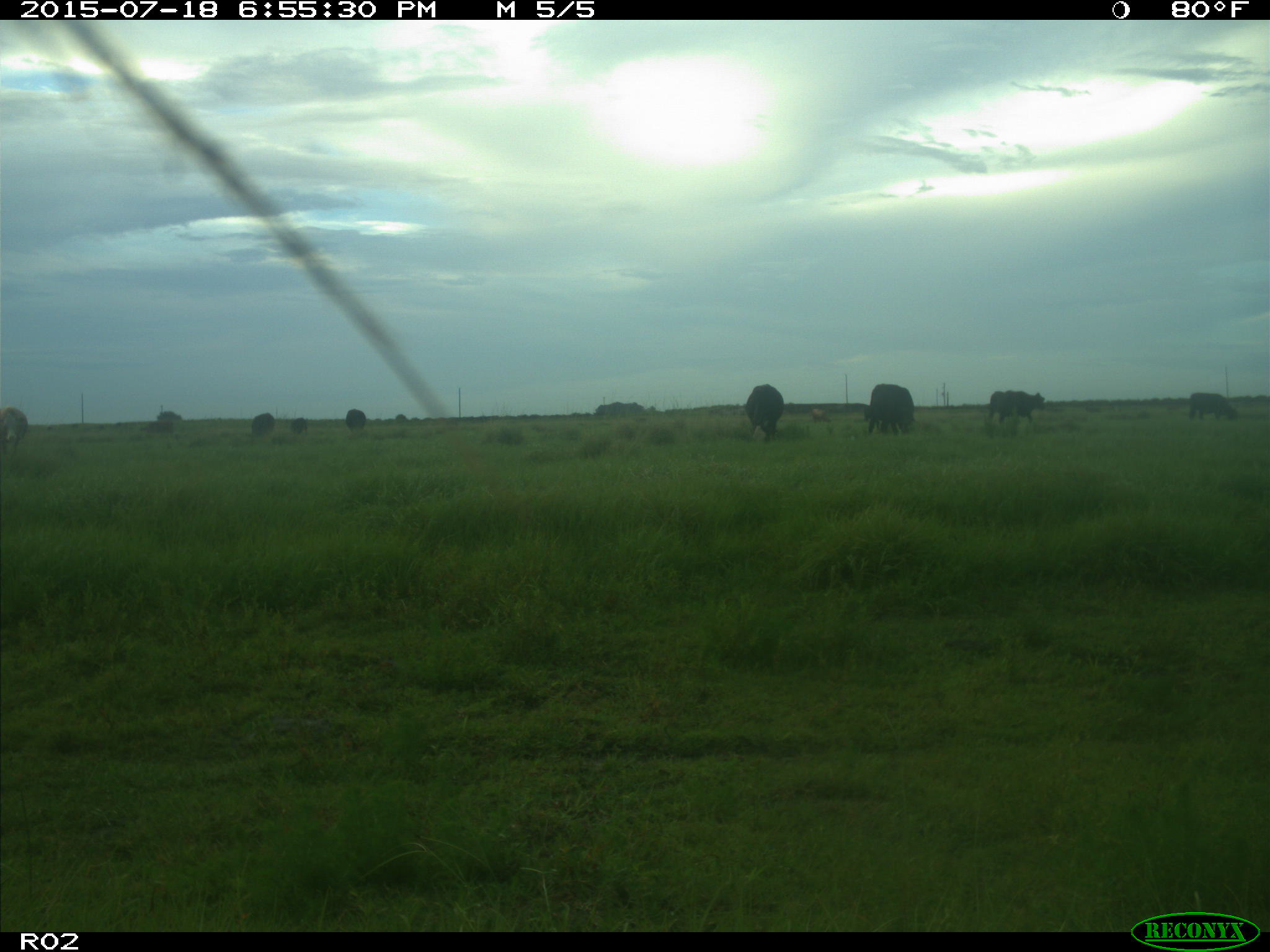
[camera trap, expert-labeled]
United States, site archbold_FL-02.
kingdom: Animalia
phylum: Chordata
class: Mammalia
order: Artiodactyla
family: Bovidae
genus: Bos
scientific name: Bos taurus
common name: domestic cow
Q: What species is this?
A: Bos taurus (domestic cow).